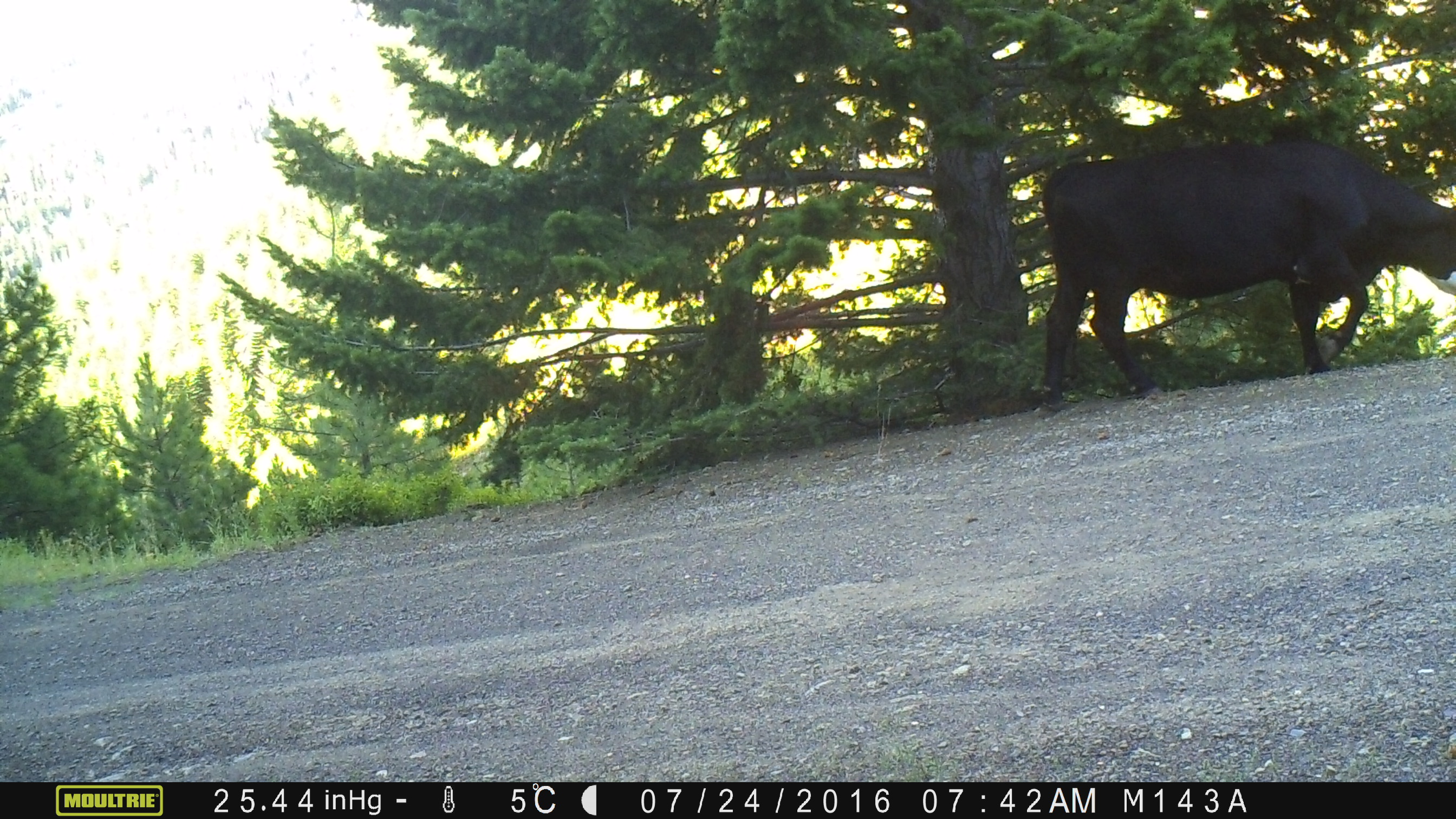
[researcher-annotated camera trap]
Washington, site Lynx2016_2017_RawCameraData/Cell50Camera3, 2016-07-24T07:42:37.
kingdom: Animalia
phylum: Chordata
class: Mammalia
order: Artiodactyla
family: Bovidae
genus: Bos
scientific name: Bos taurus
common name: domestic cattle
Domestic cattle (Bos taurus). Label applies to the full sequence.